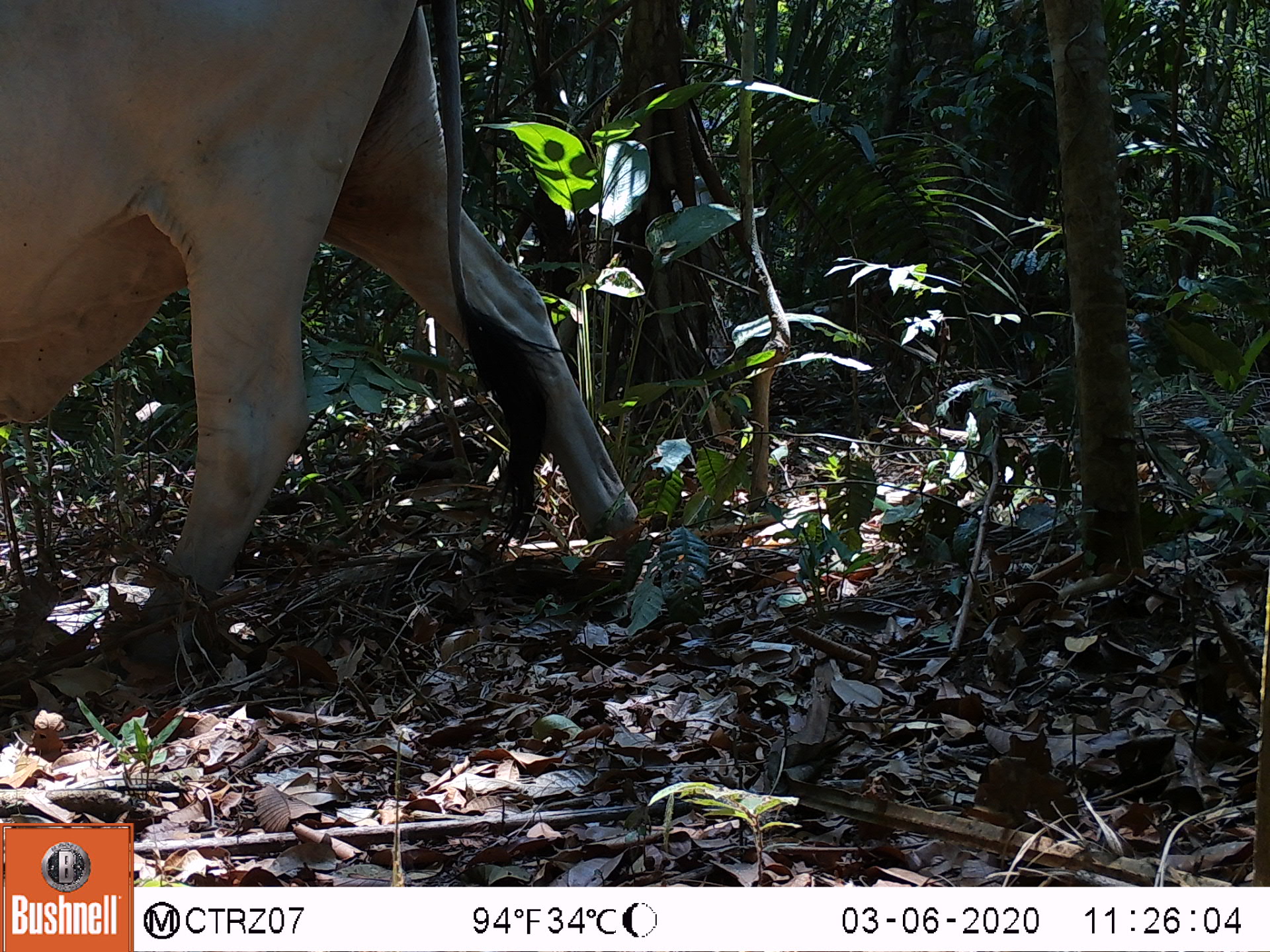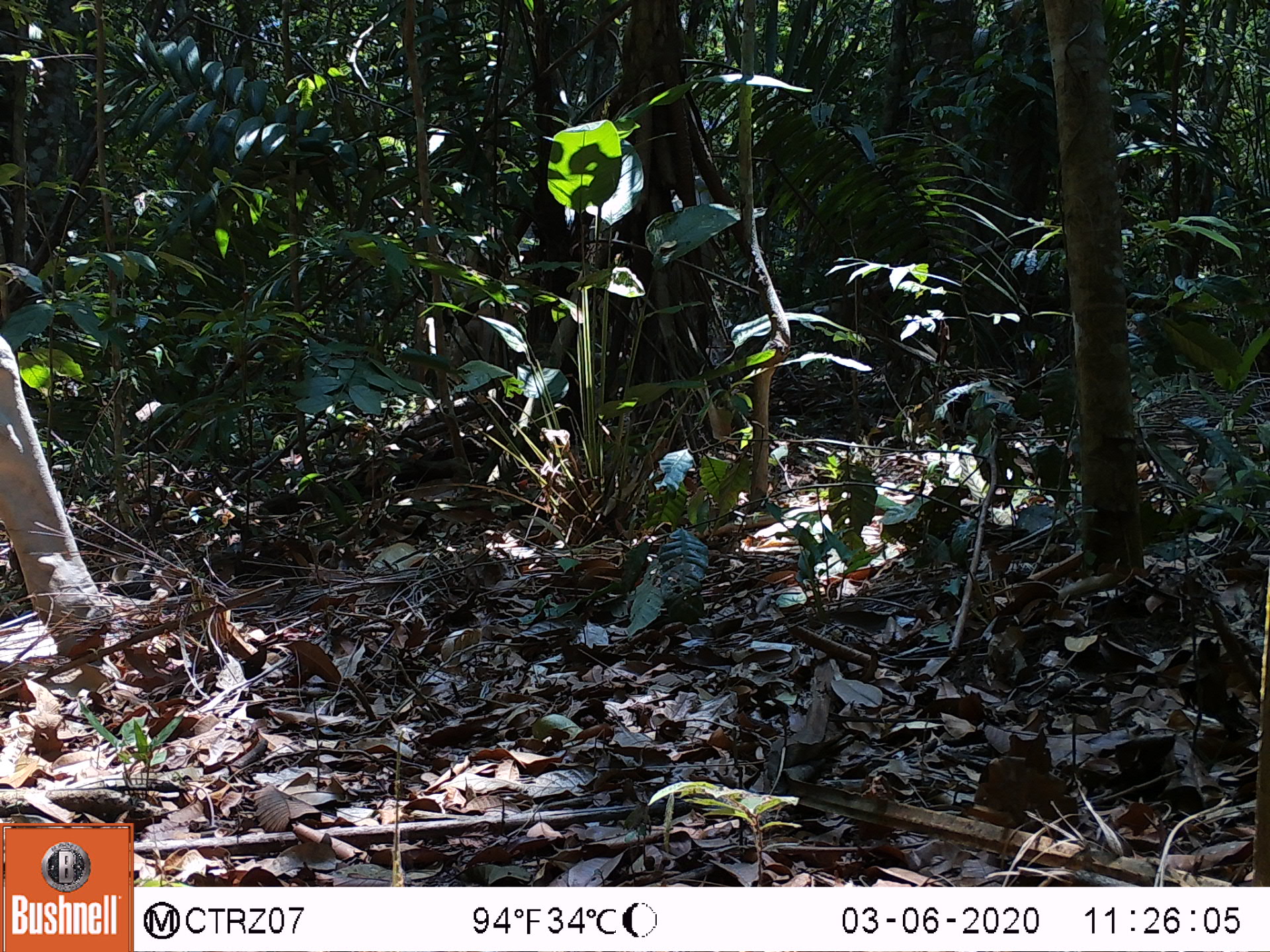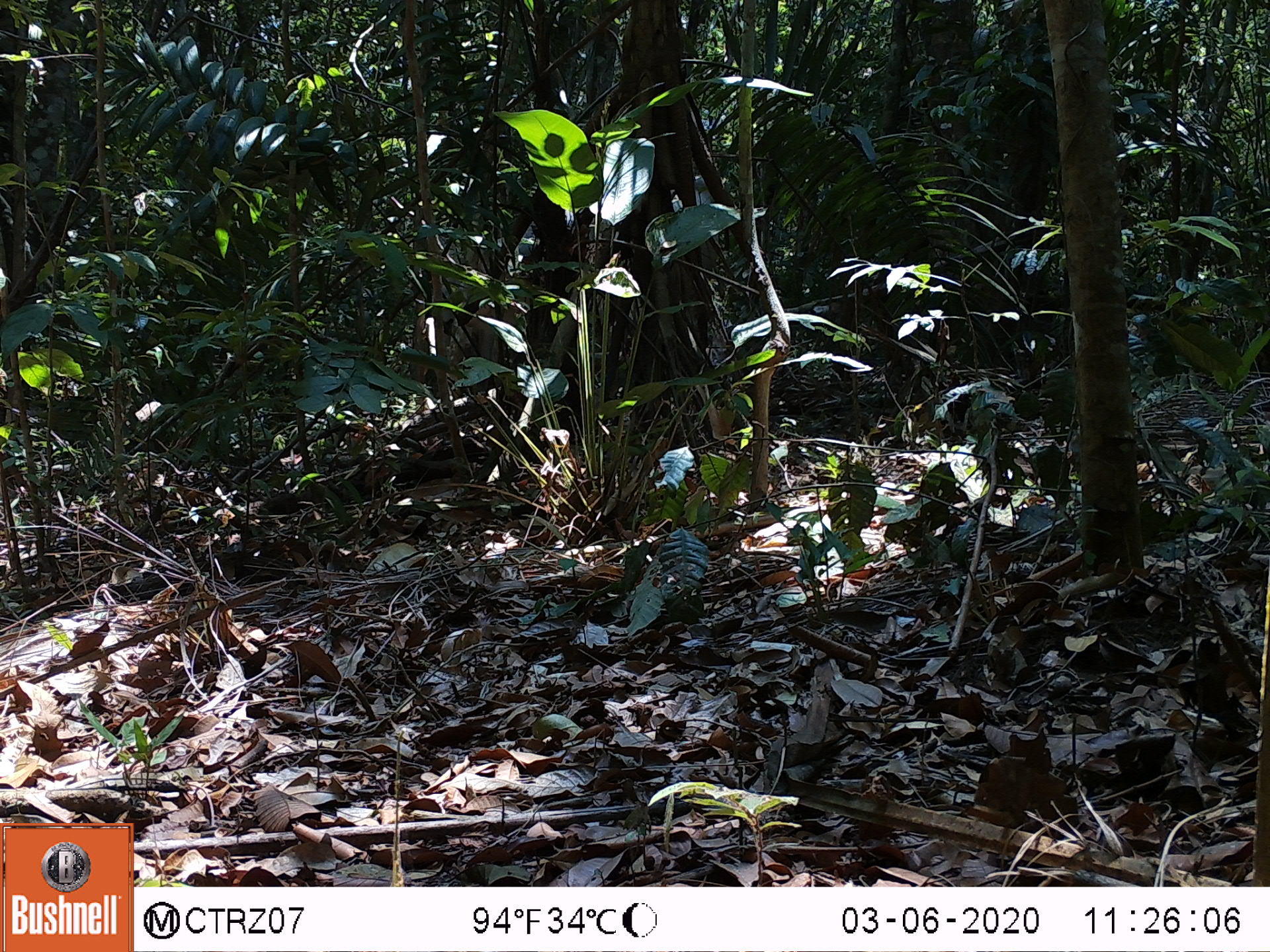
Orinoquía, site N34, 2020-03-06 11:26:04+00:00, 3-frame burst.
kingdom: Animalia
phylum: Chordata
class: Mammalia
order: Artiodactyla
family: Bovidae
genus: Bos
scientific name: Bos taurus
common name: cow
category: cattle